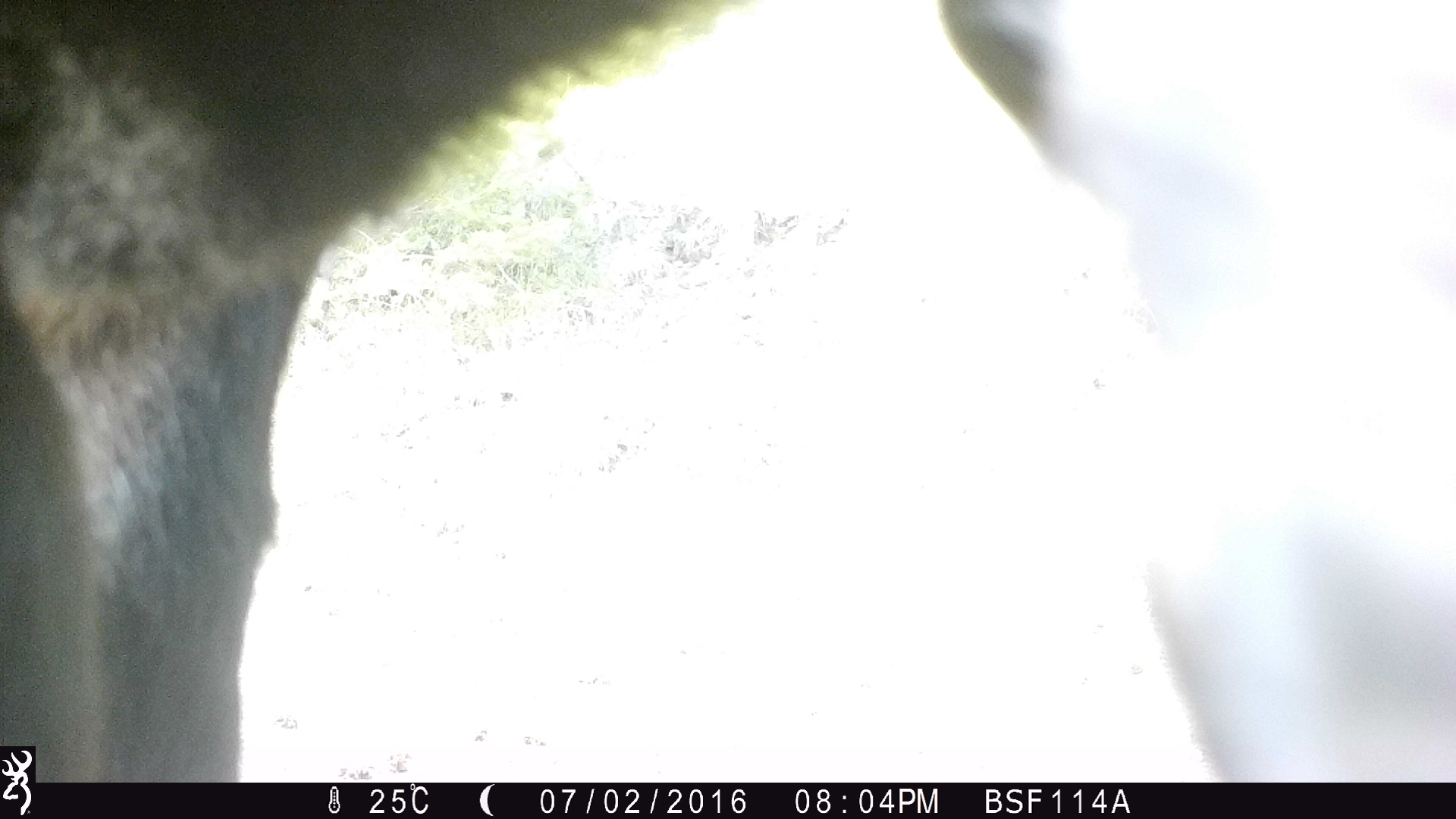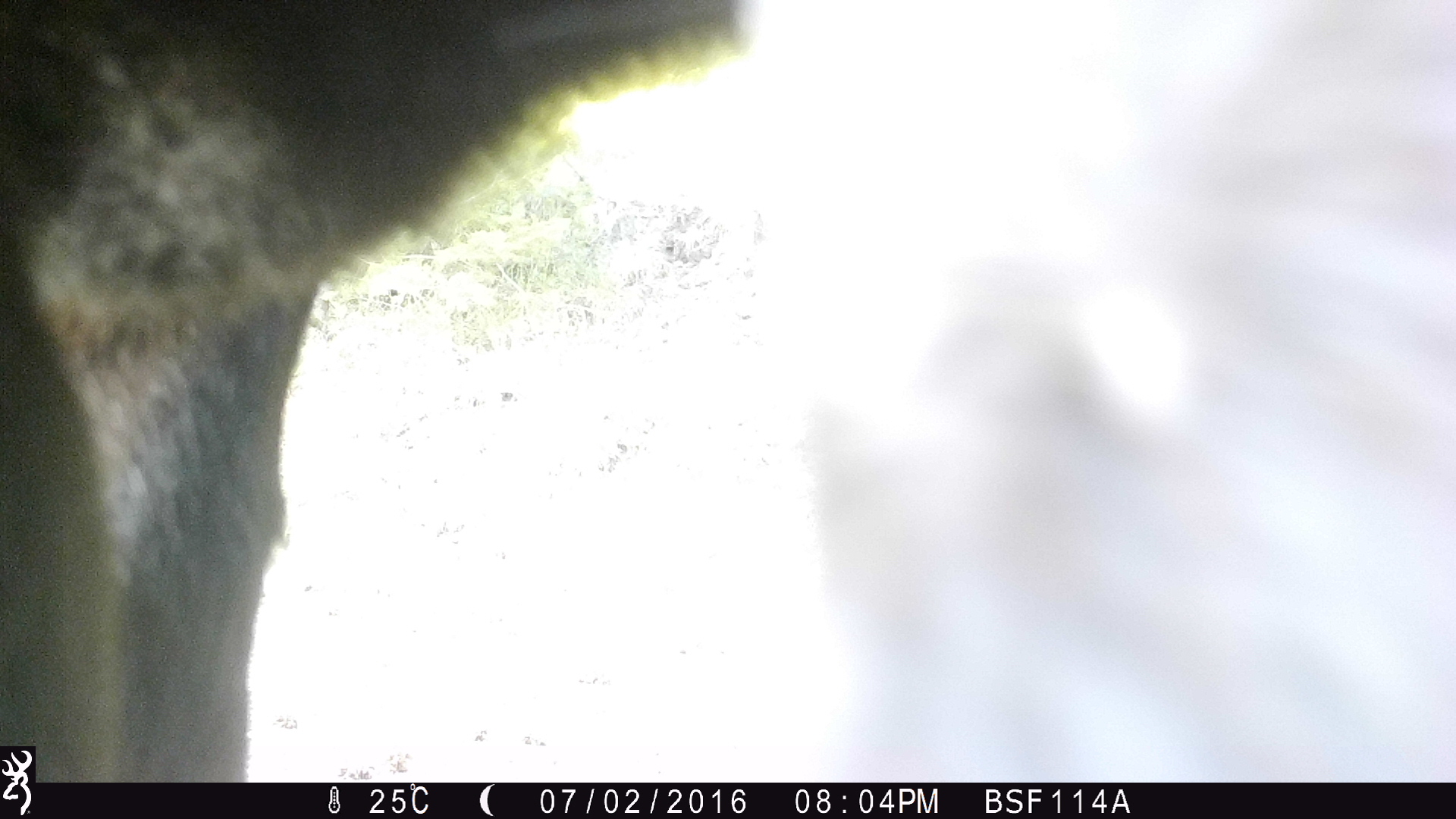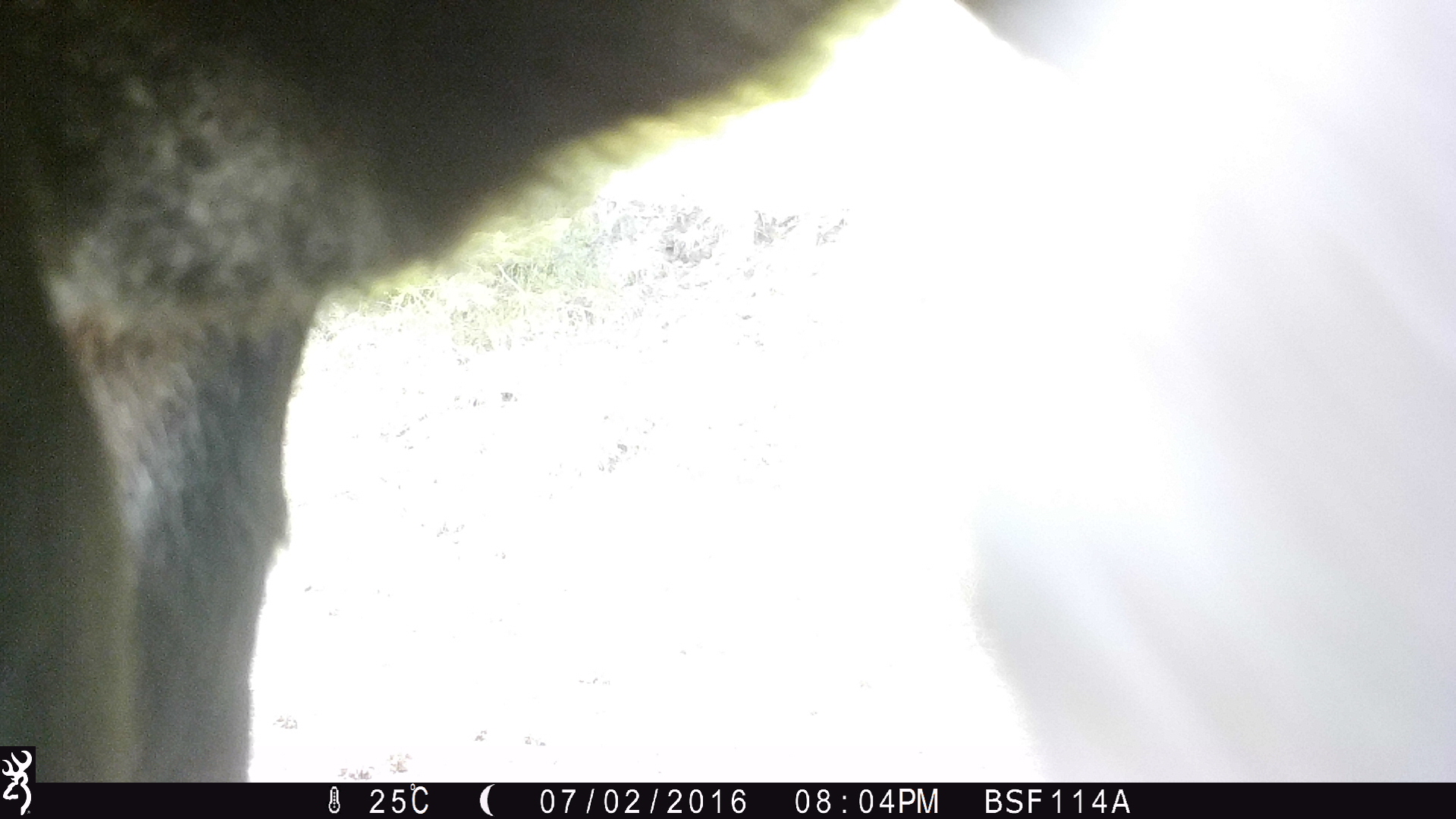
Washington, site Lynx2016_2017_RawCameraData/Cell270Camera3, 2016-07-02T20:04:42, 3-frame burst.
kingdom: Animalia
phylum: Chordata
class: Mammalia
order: Artiodactyla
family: Bovidae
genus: Bos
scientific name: Bos taurus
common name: domestic cattle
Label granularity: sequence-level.